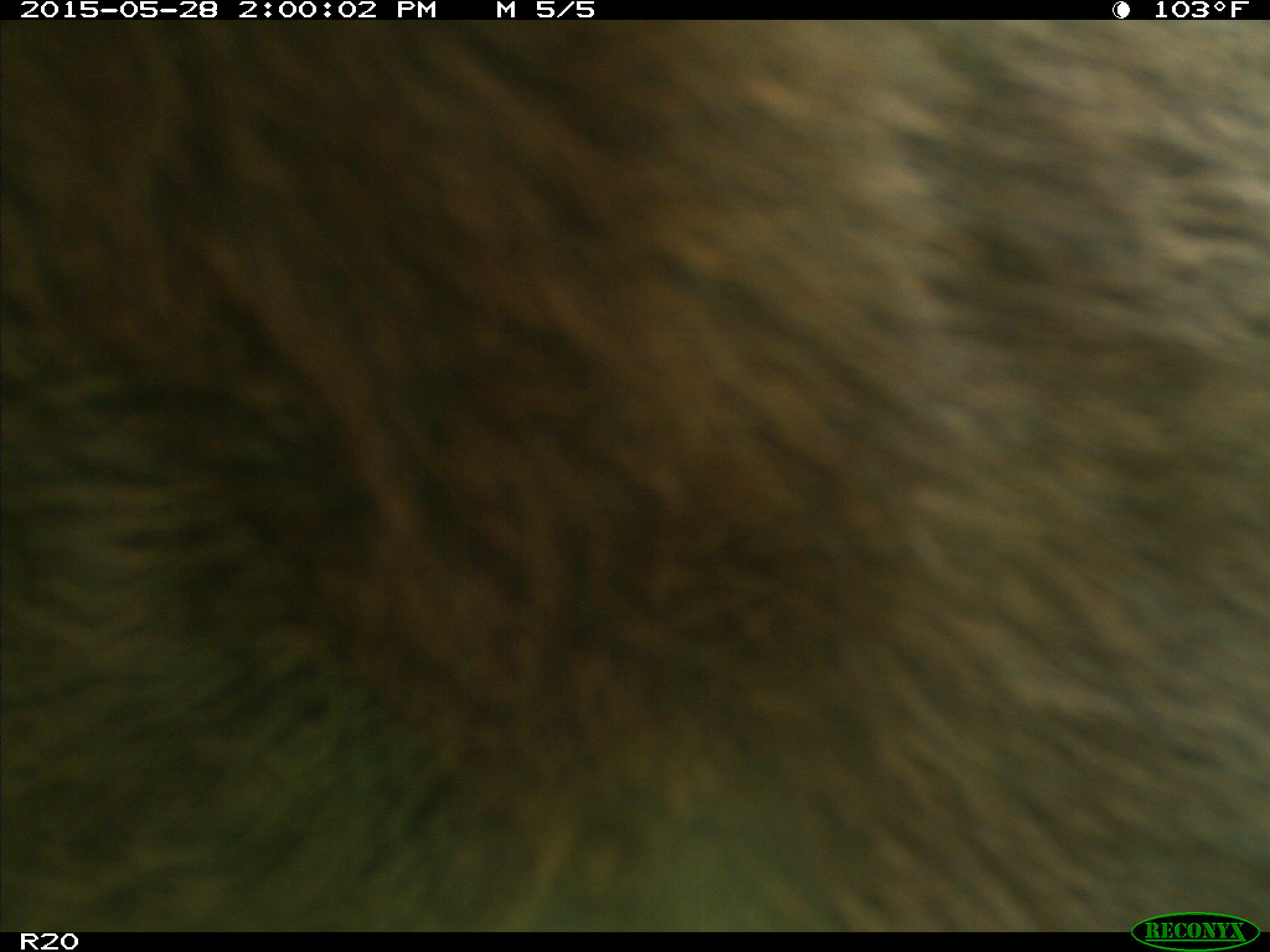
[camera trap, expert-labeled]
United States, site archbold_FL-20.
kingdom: Animalia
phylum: Chordata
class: Mammalia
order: Artiodactyla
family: Bovidae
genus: Bos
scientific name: Bos taurus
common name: domestic cow